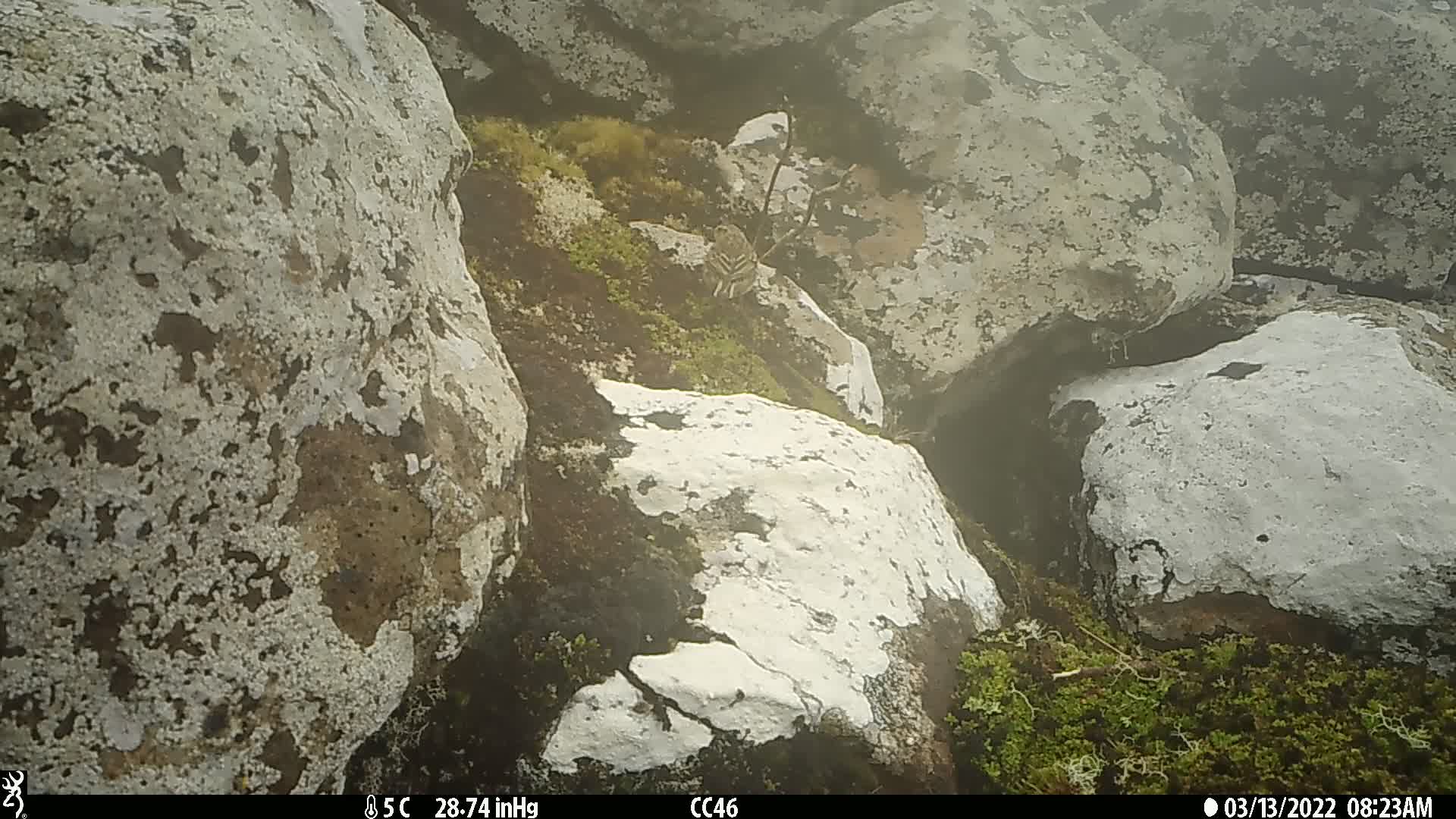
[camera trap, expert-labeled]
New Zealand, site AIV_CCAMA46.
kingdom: Animalia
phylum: Chordata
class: Aves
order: Passeriformes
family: Motacillidae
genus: Anthus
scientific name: Anthus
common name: pipit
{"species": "pipit (Anthus)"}